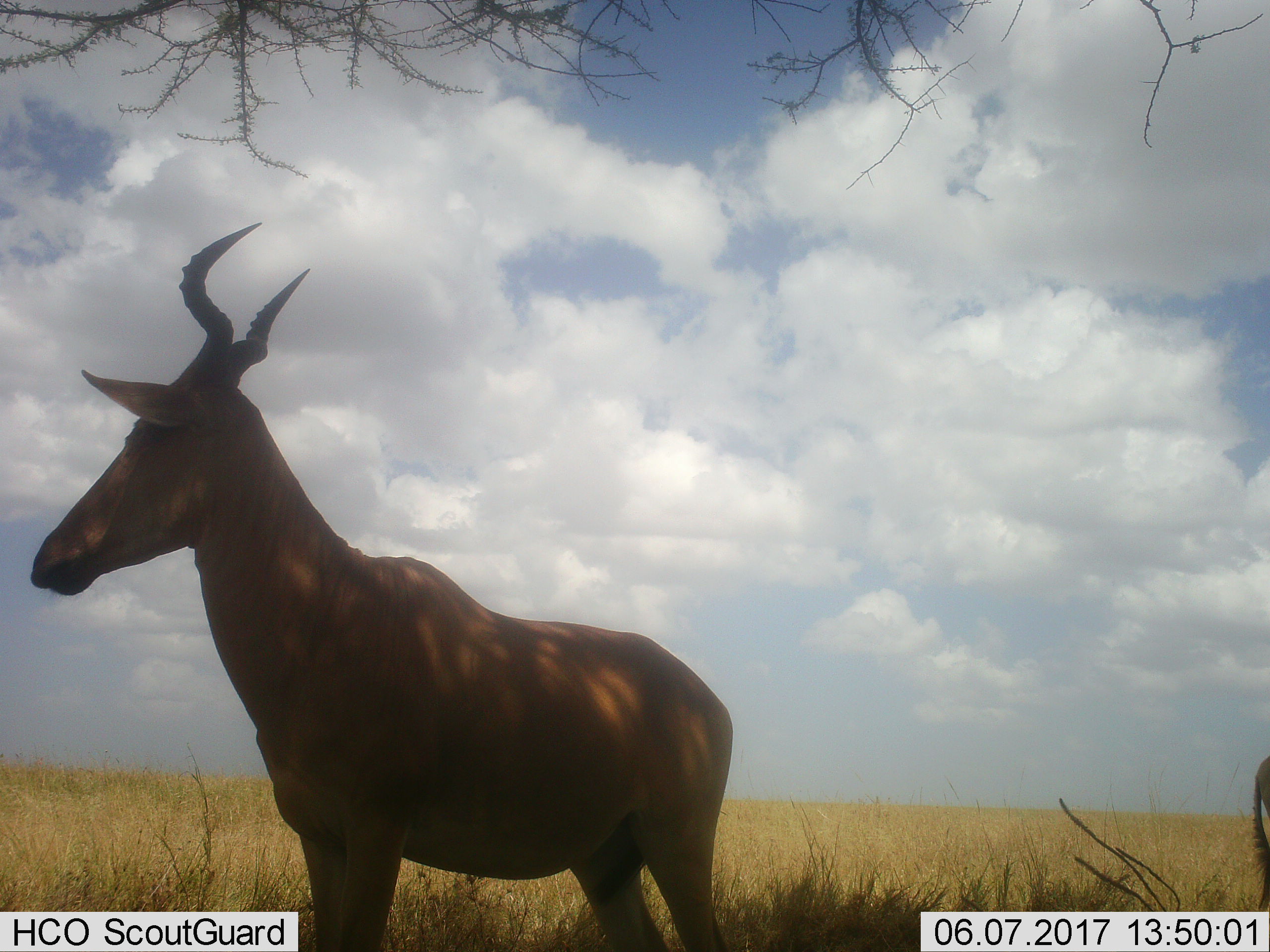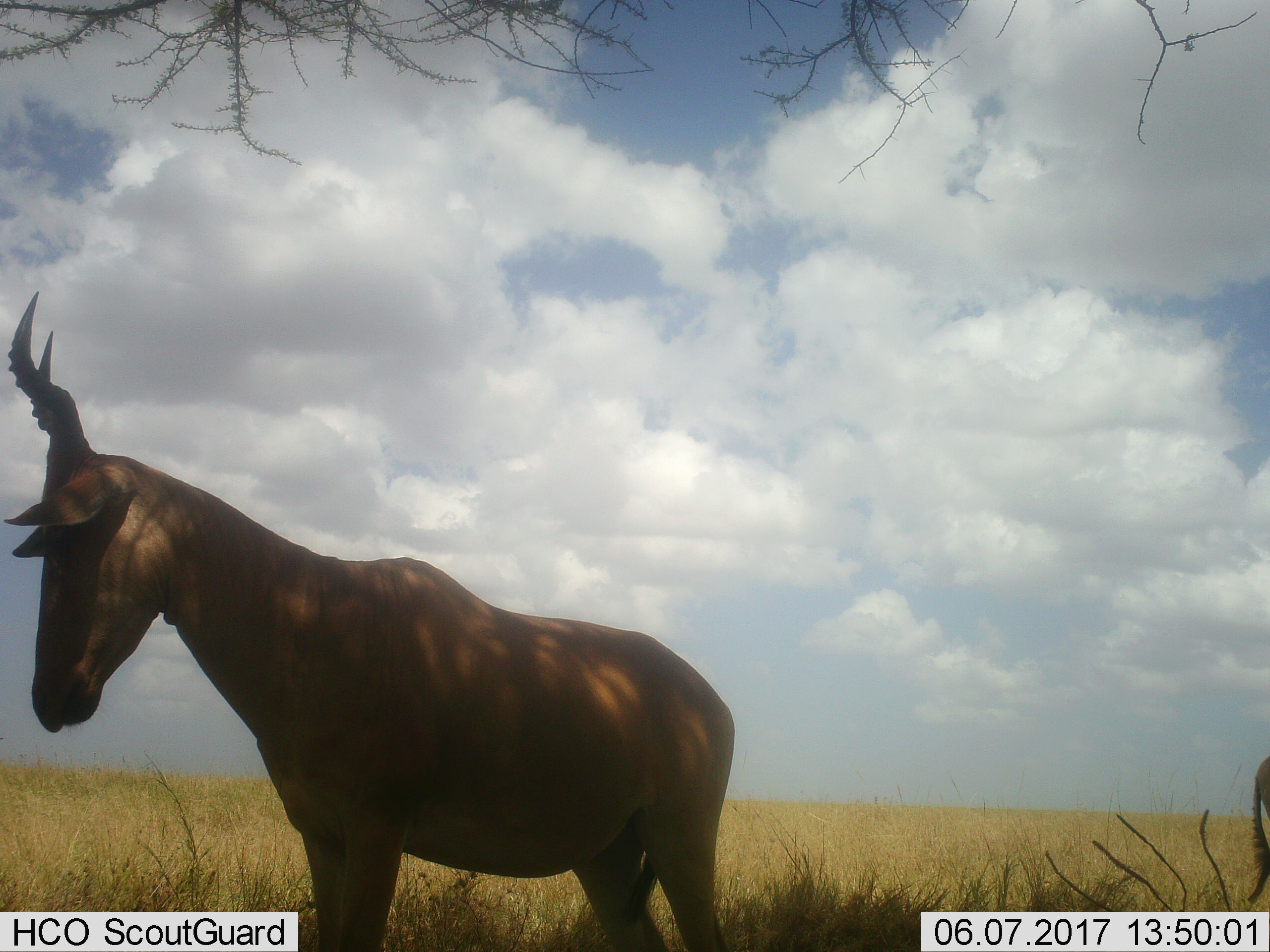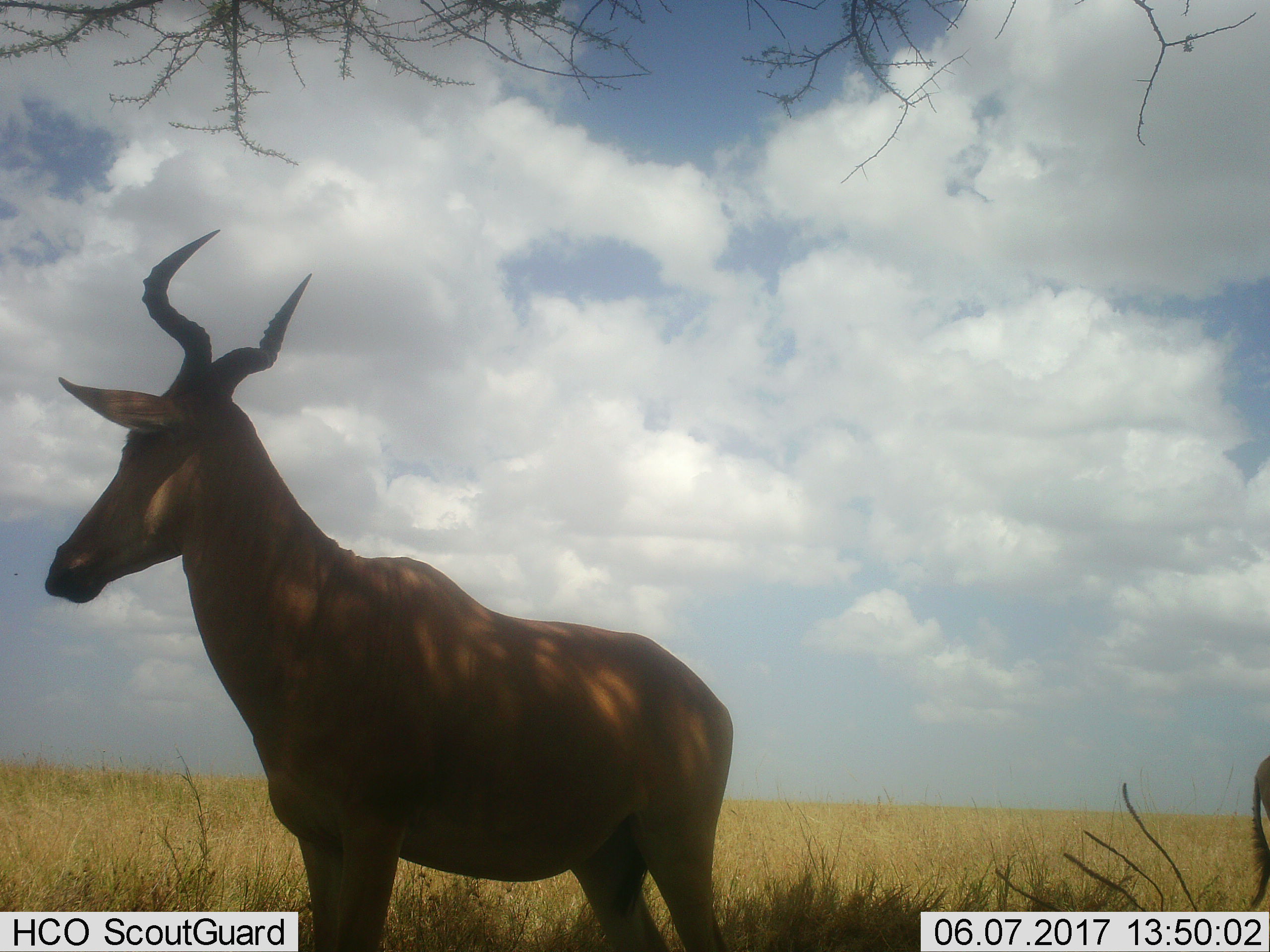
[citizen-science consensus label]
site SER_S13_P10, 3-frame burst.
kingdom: Animalia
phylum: Chordata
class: Mammalia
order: Artiodactyla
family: Bovidae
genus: Alcelaphus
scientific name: Alcelaphus buselaphus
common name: hartebeest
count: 2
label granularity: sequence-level